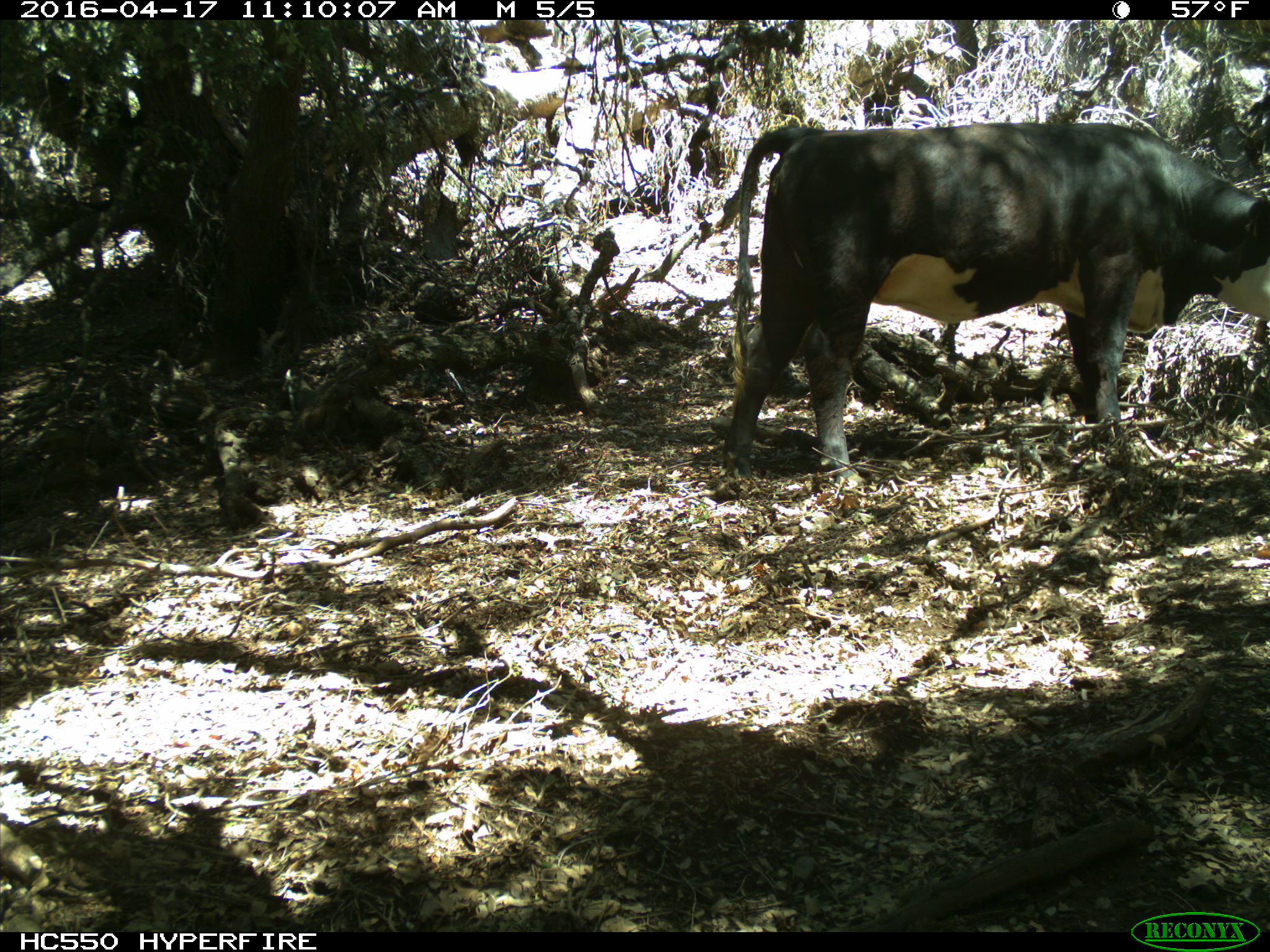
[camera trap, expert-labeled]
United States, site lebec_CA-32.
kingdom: Animalia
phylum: Chordata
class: Mammalia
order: Artiodactyla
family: Bovidae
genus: Bos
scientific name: Bos taurus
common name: domestic cow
Bos taurus (domestic cow).